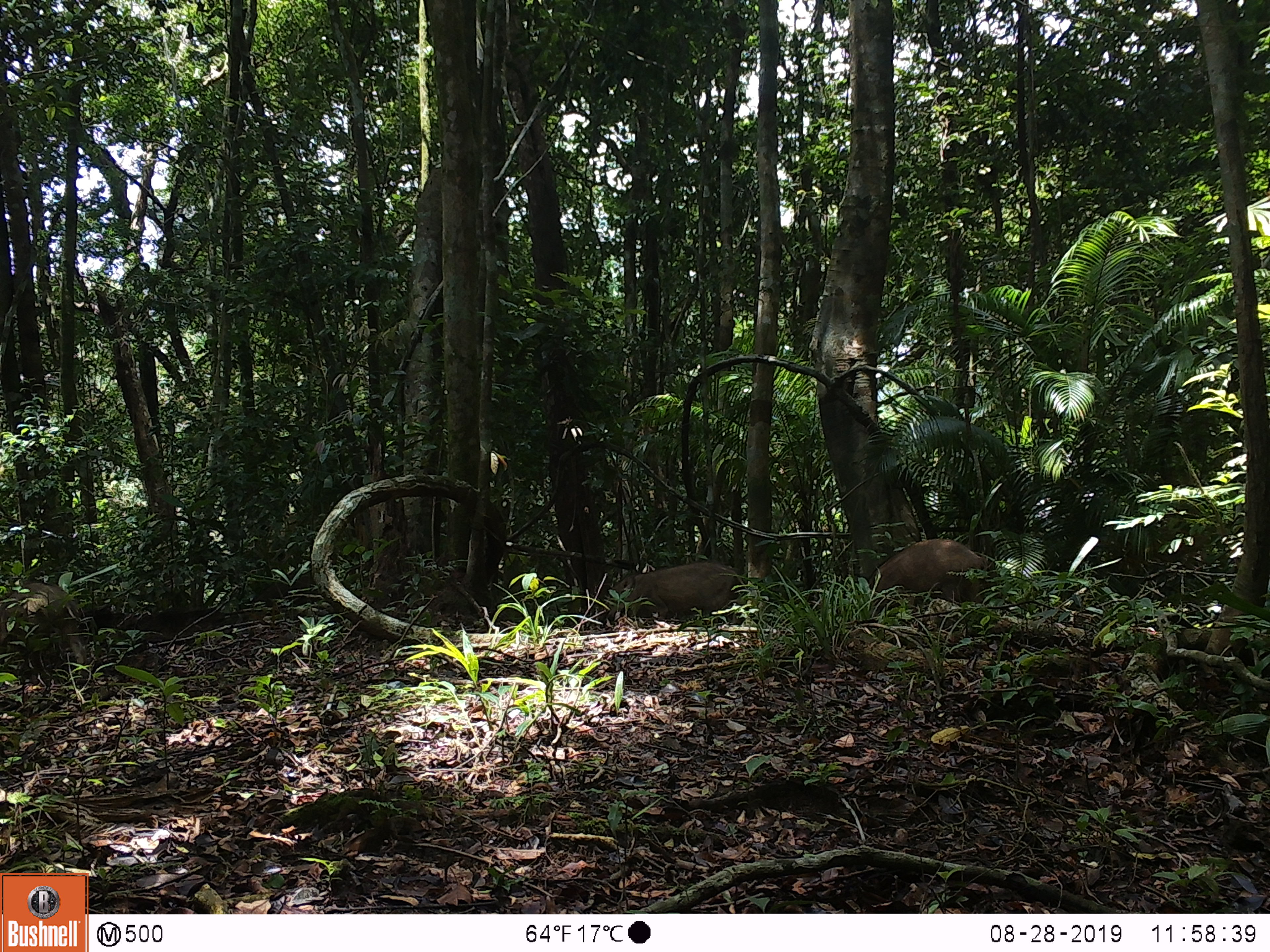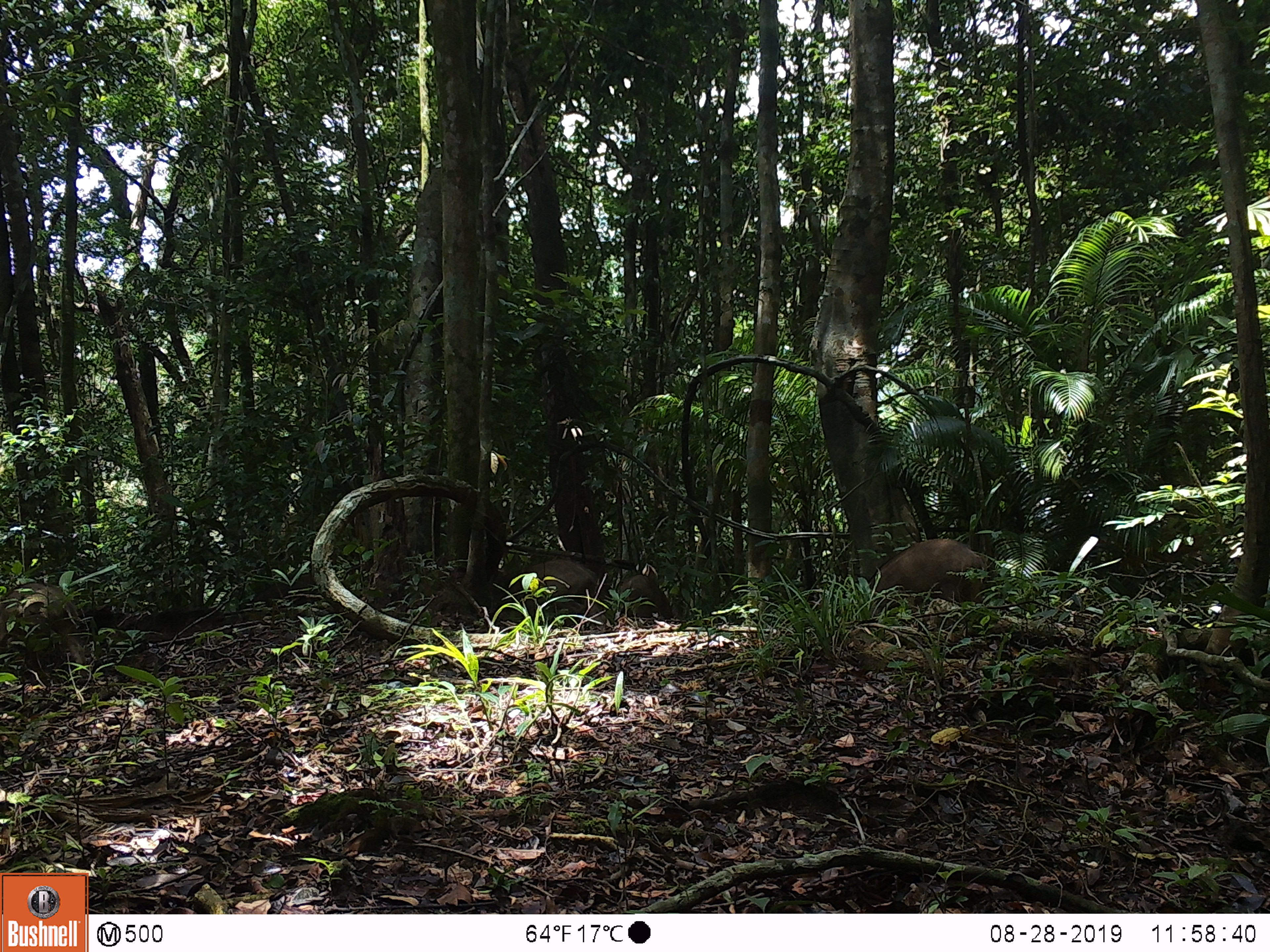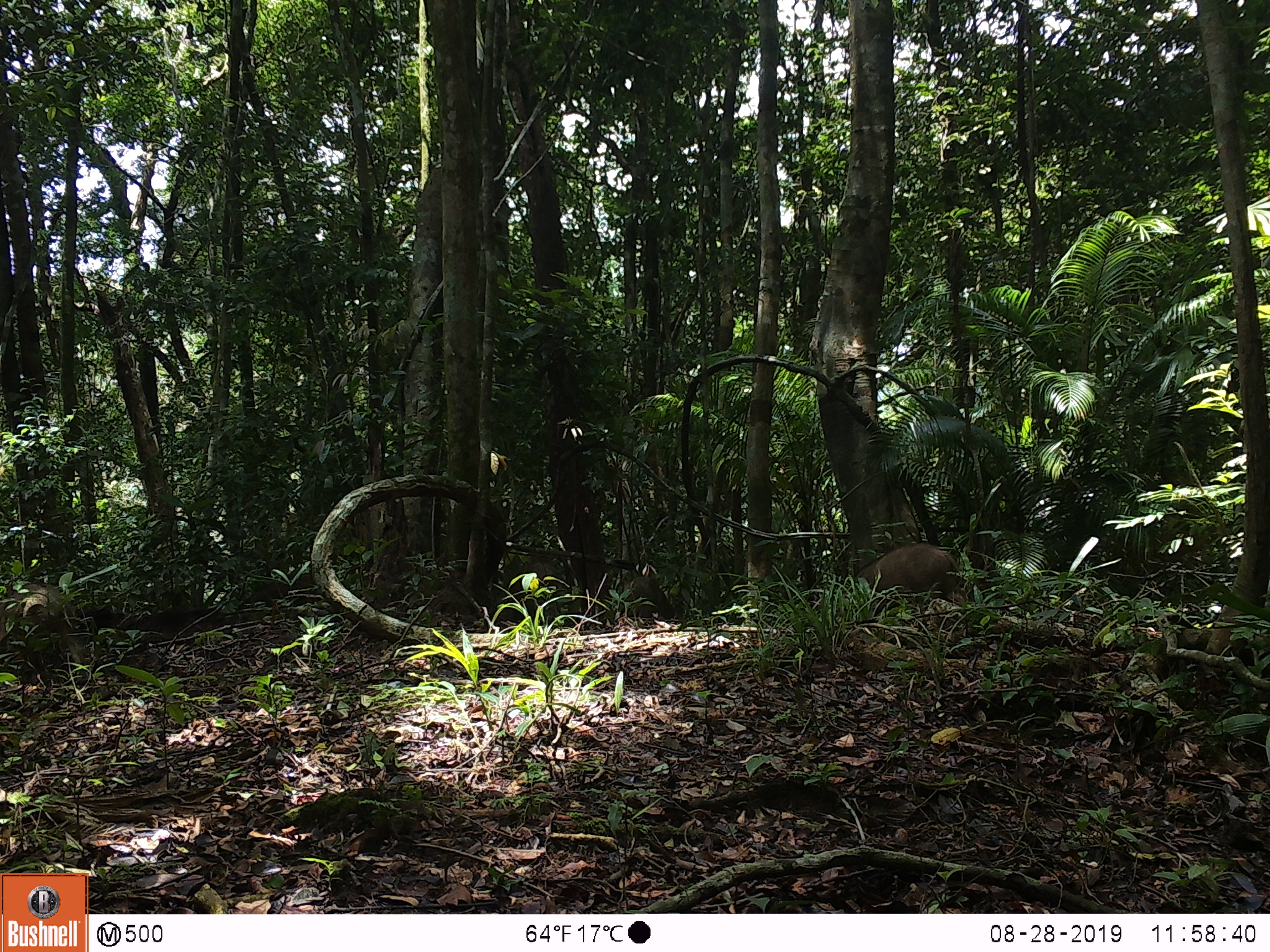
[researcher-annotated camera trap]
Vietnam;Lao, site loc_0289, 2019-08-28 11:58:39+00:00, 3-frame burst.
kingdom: Animalia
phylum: Chordata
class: Mammalia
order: Artiodactyla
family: Suidae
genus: Sus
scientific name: Sus scrofa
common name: eurasian wild pig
Eurasian wild pig (Sus scrofa). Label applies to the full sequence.